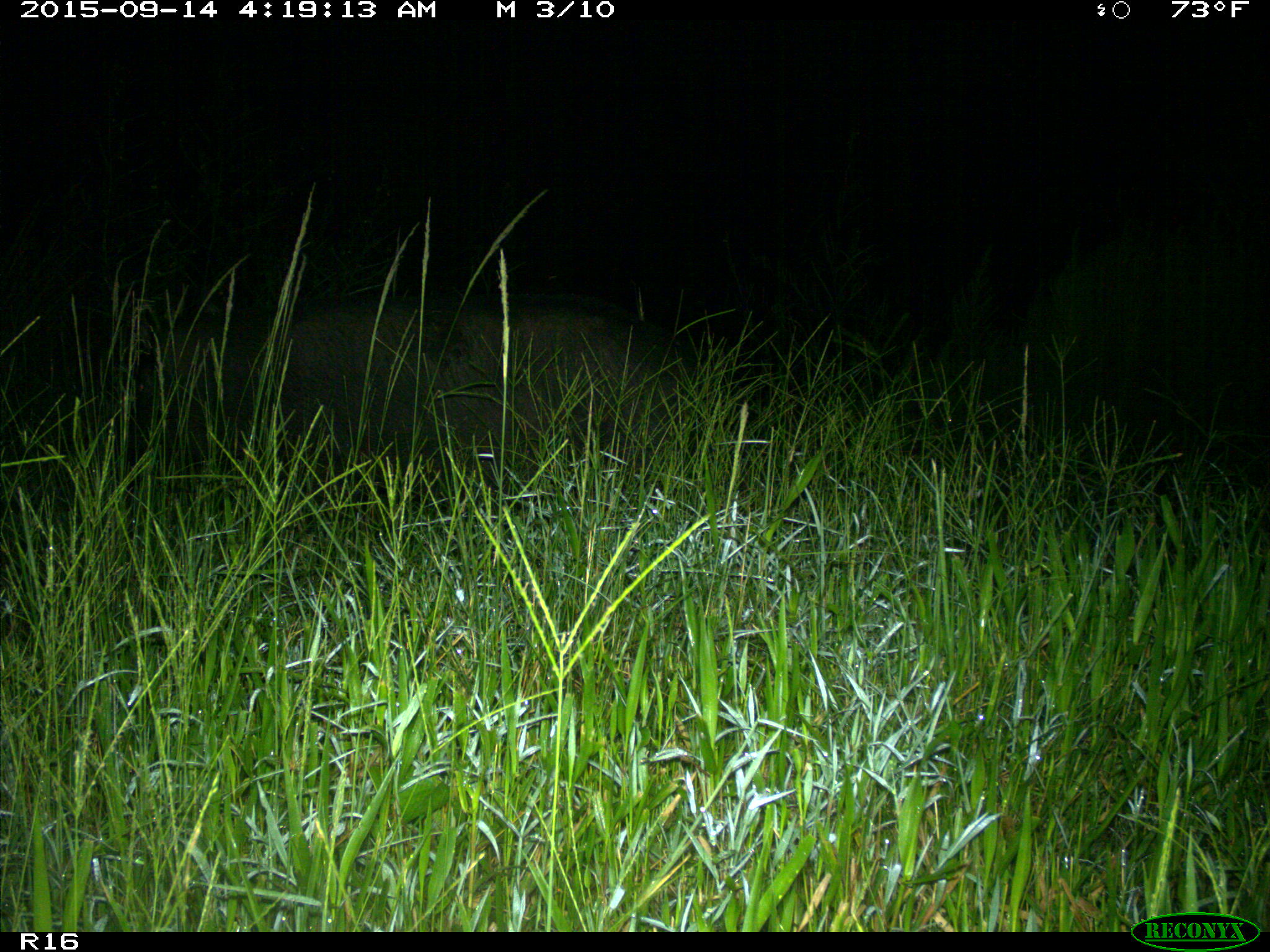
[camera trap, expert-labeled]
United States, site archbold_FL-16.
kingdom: Animalia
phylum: Chordata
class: Mammalia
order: Artiodactyla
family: Suidae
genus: Sus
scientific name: Sus scrofa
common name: wild boar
Sus scrofa (wild boar).